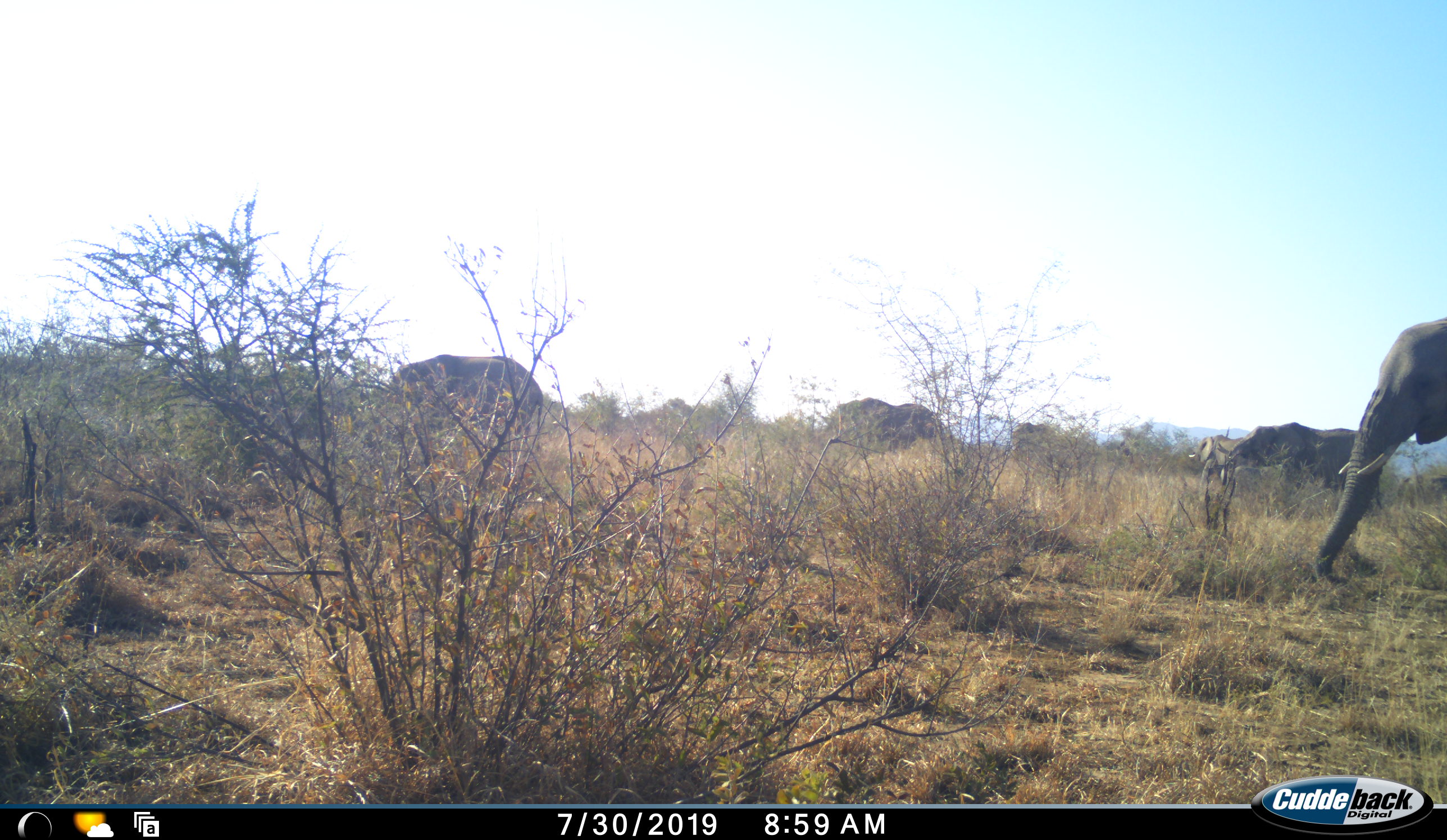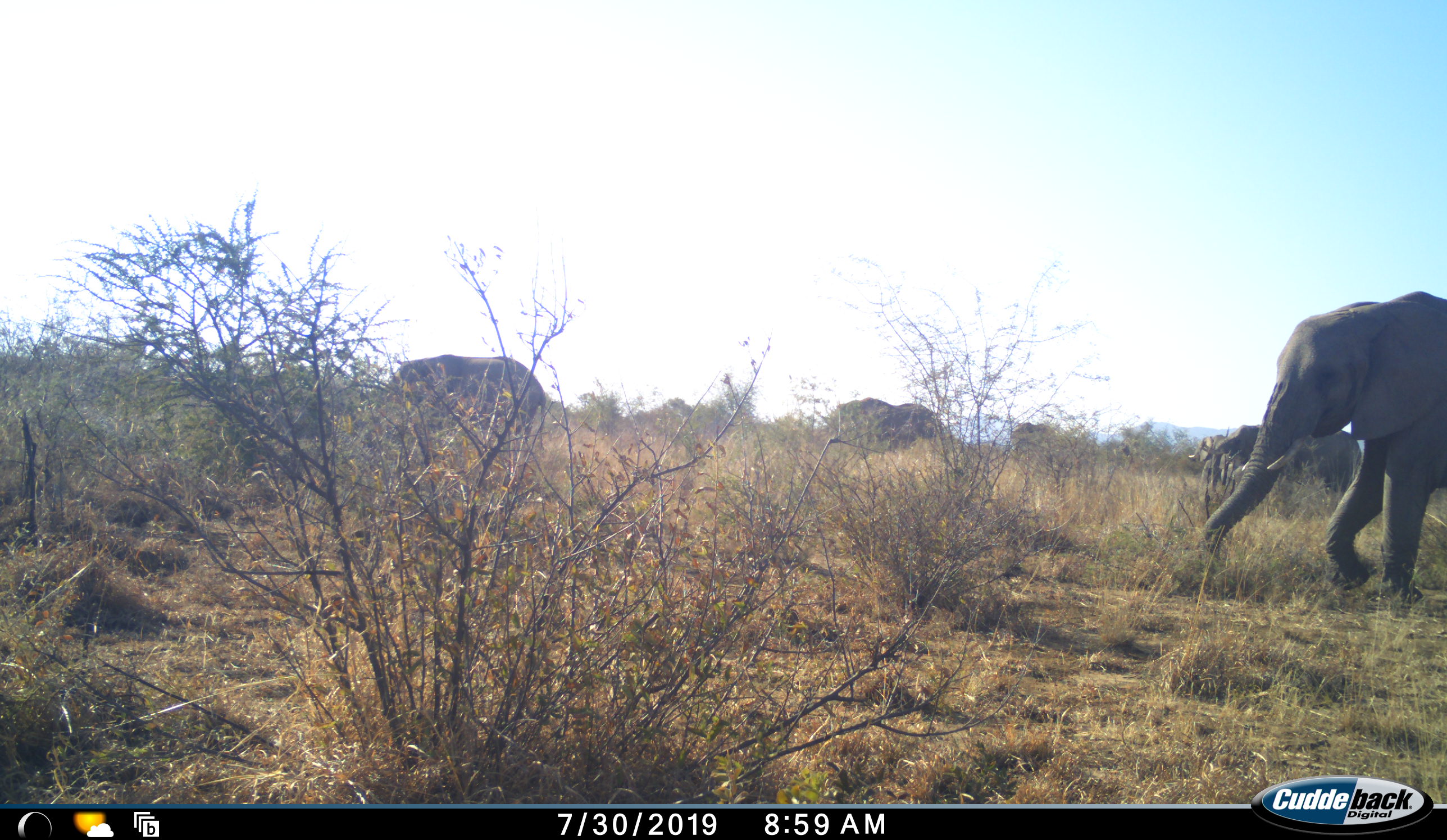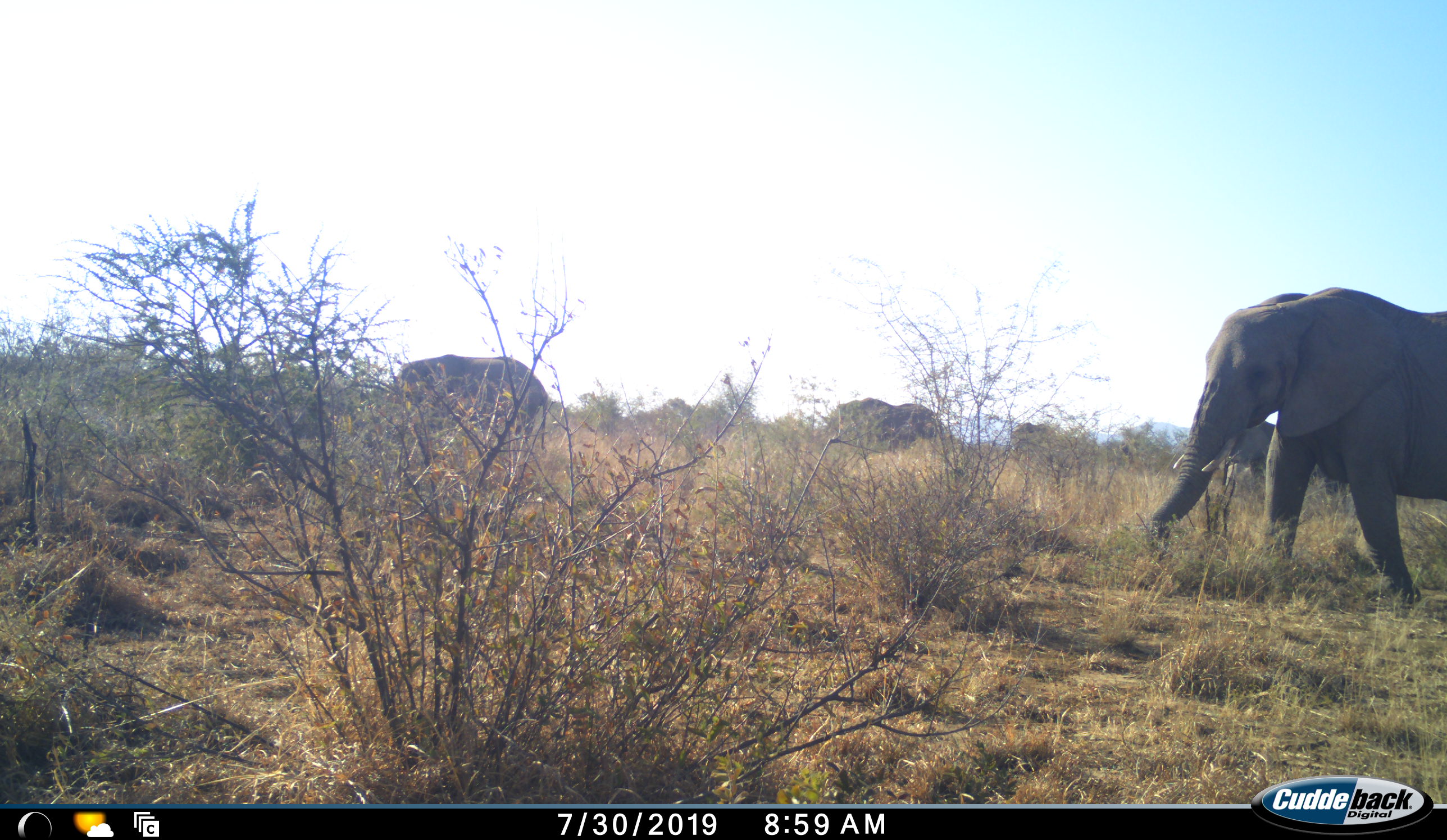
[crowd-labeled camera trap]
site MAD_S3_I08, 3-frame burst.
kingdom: Animalia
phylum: Chordata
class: Mammalia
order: Proboscidea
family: Elephantidae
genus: Loxodonta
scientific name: Loxodonta africana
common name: african bush elephant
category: elephant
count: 5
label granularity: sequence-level